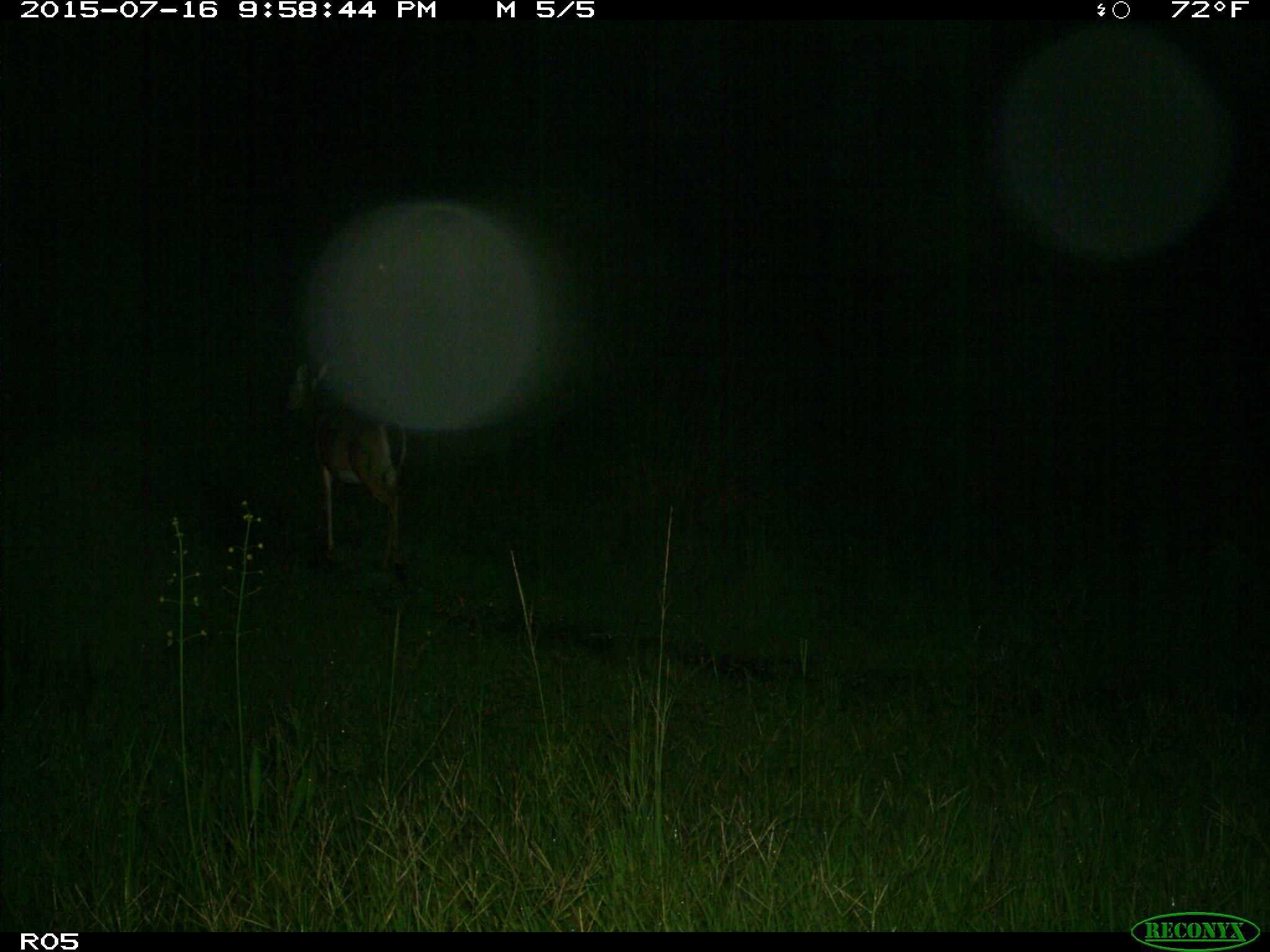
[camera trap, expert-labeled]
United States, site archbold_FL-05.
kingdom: Animalia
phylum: Chordata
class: Mammalia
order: Artiodactyla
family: Cervidae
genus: Odocoileus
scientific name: Odocoileus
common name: deer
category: unidentified deer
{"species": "unidentified deer (deer) (Odocoileus)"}